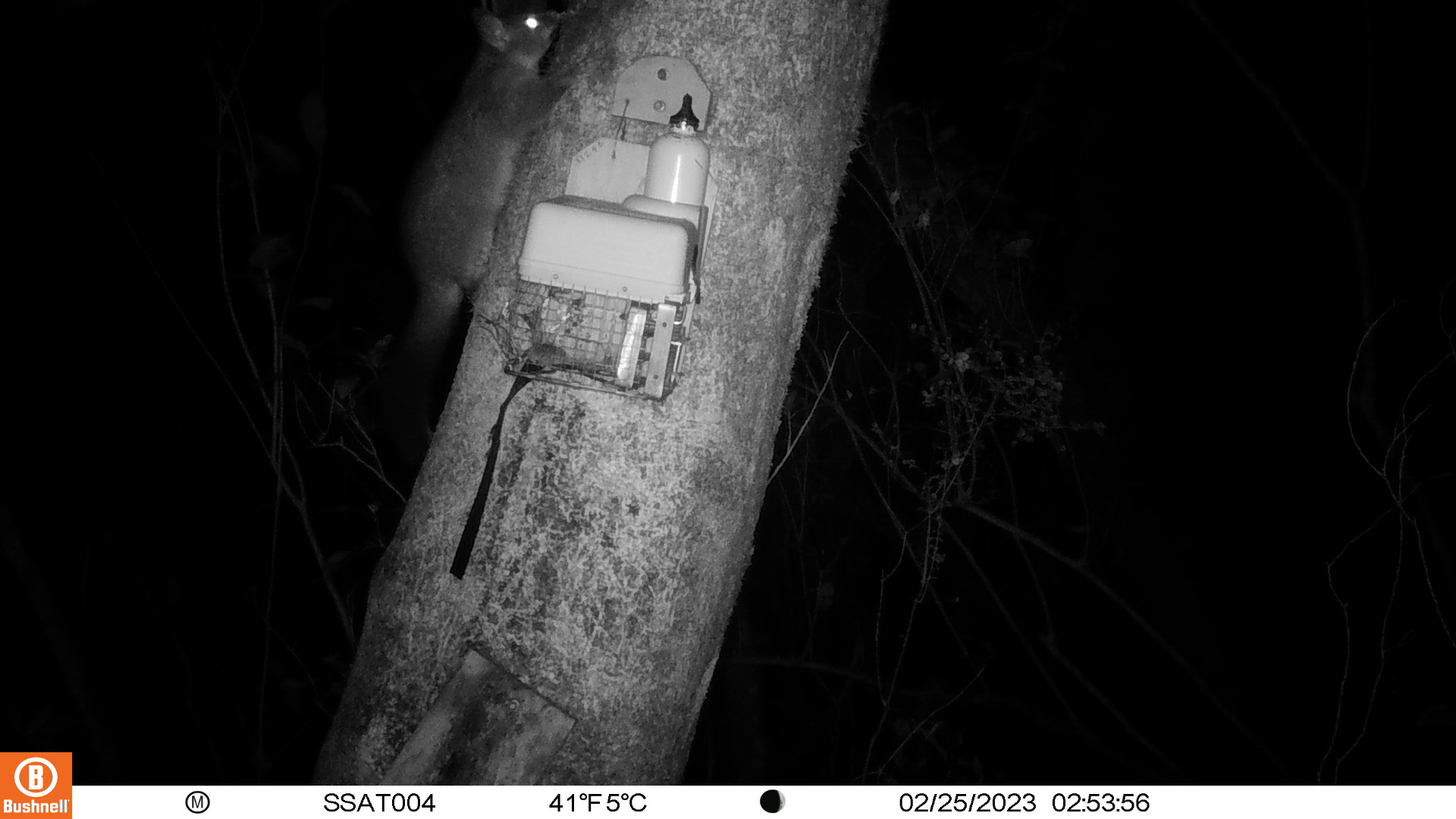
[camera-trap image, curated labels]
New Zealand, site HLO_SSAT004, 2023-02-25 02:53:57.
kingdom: Animalia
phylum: Chordata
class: Mammalia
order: Diprotodontia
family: Phalangeridae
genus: Trichosurus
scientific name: Trichosurus vulpecula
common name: common brushtail possum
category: possum